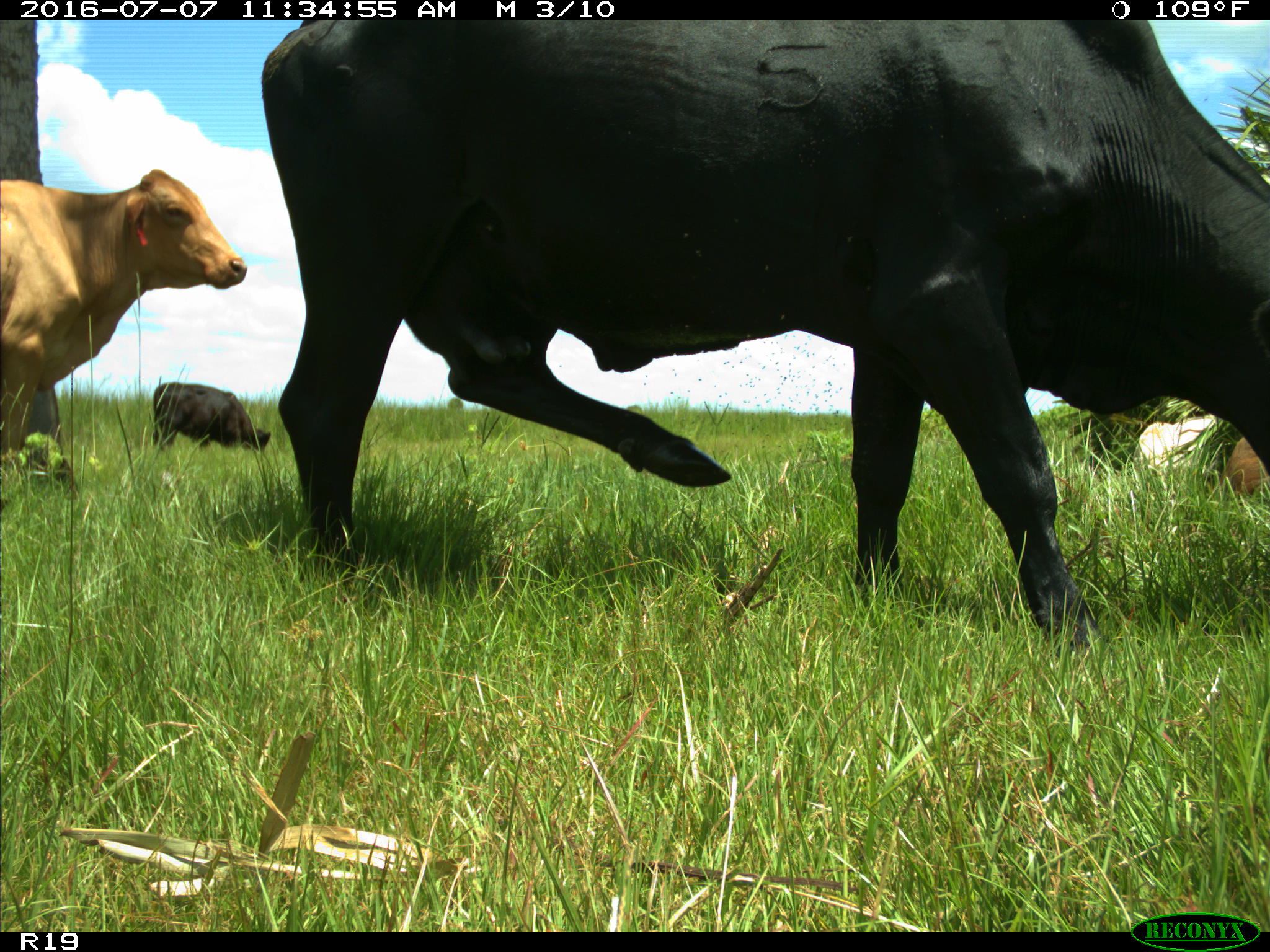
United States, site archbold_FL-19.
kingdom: Animalia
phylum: Chordata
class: Mammalia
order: Artiodactyla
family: Bovidae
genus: Bos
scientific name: Bos taurus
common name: domestic cow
Bos taurus (domestic cow).